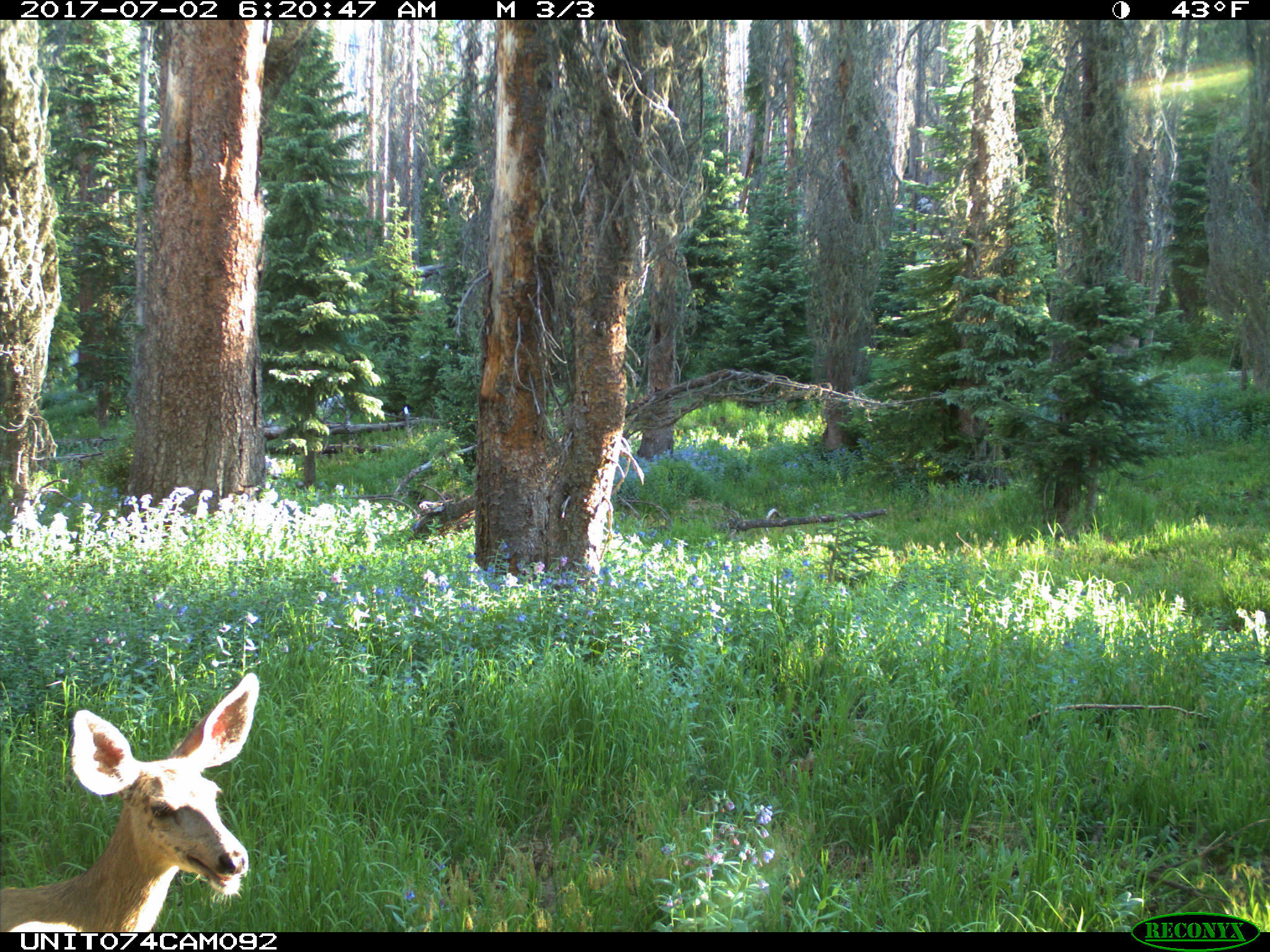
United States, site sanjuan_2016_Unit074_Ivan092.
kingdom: Animalia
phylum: Chordata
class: Mammalia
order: Artiodactyla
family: Cervidae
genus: Odocoileus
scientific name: Odocoileus hemionus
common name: mule deer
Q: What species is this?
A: Odocoileus hemionus (mule deer).